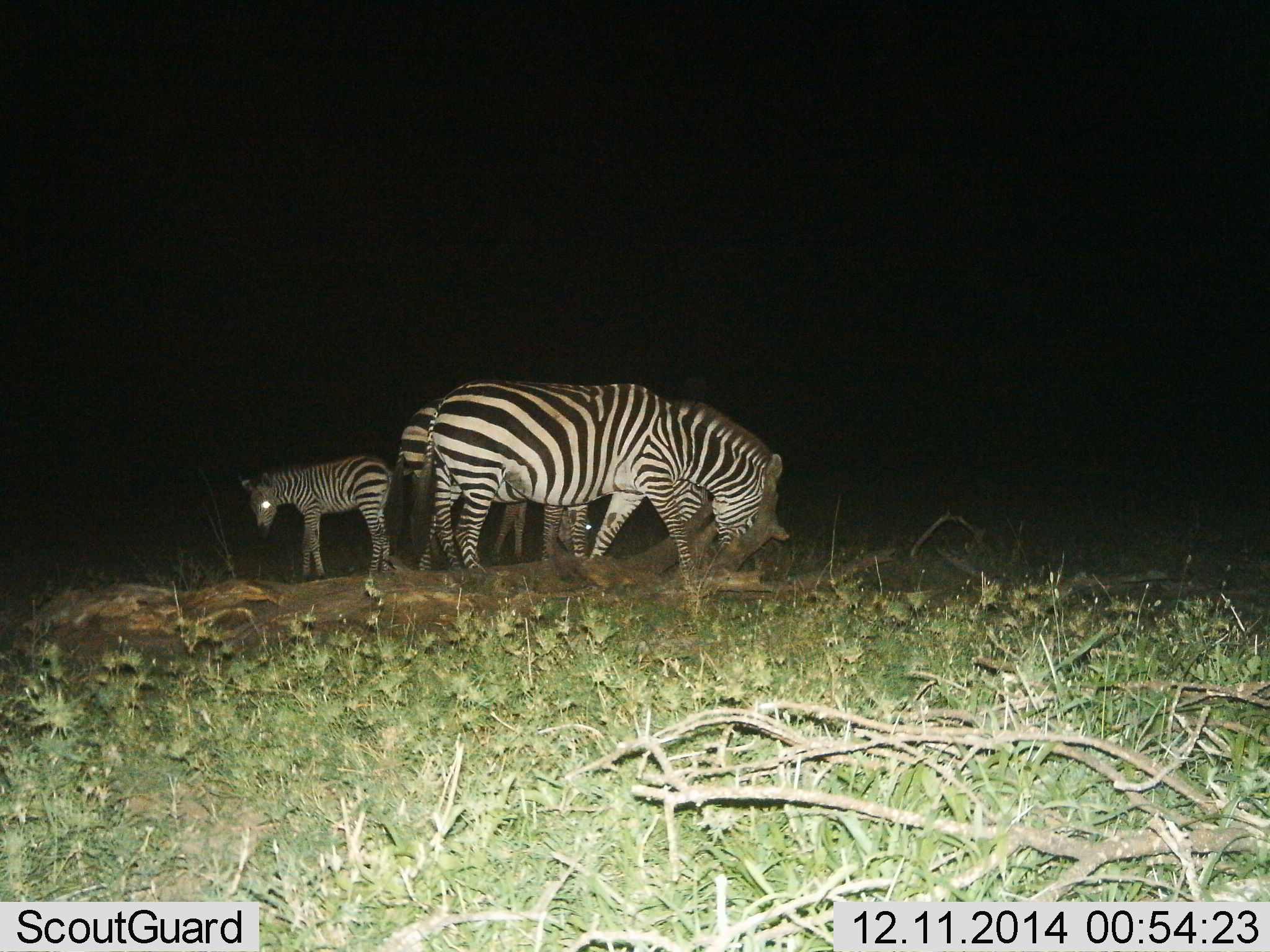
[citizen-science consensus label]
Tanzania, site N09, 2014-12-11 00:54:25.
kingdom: Animalia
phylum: Chordata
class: Mammalia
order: Perissodactyla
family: Equidae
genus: Equus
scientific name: Equus quagga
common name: plains zebra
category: zebra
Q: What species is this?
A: Zebra (plains zebra) (Equus quagga).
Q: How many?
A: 4.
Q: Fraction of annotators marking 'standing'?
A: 70%.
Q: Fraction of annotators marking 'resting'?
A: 0%.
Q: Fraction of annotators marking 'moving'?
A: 10%.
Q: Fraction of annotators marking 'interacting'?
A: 10%.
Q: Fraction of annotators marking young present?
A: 70%.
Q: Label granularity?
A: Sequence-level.